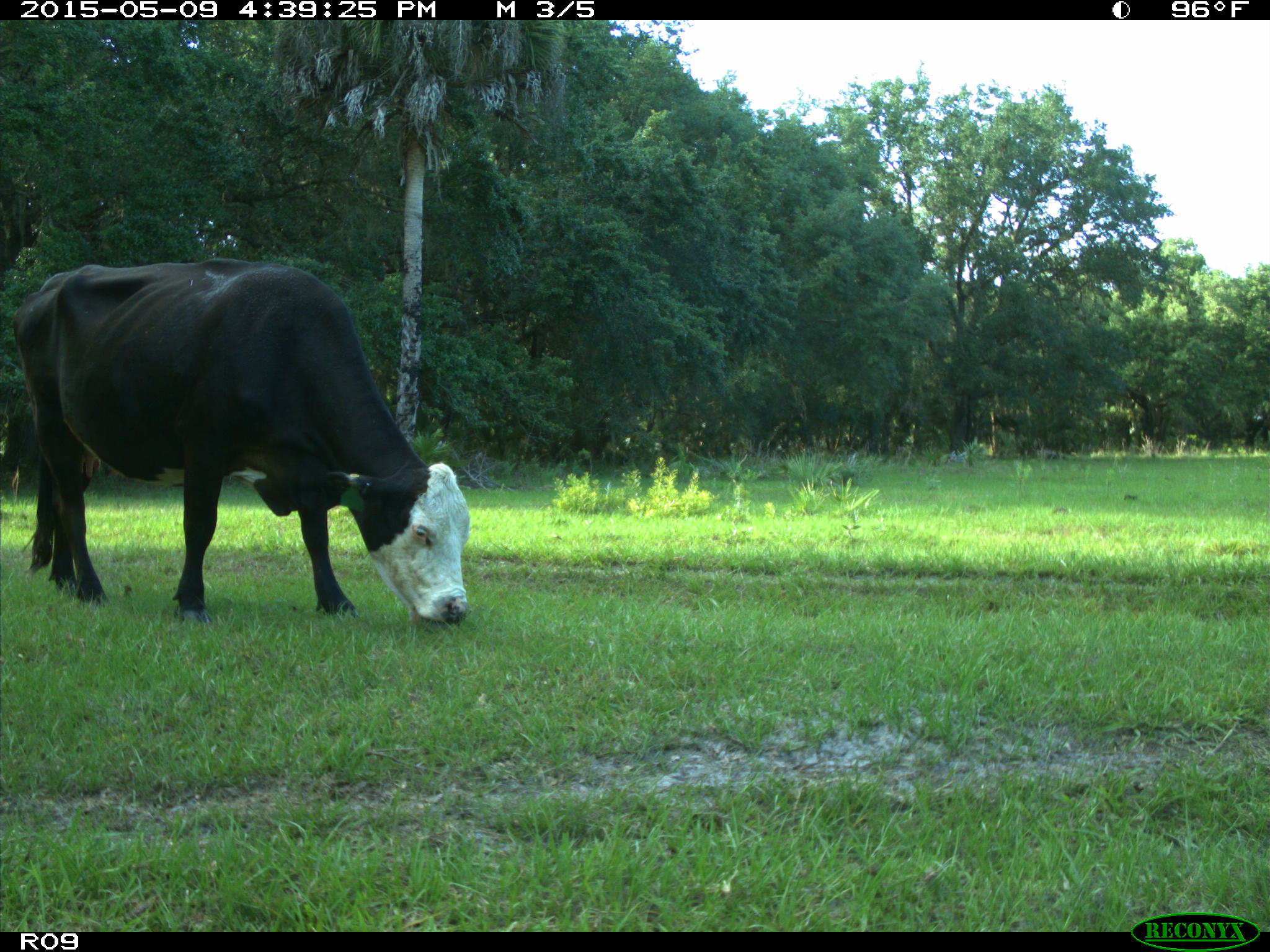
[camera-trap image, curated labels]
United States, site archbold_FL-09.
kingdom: Animalia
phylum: Chordata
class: Mammalia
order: Artiodactyla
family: Bovidae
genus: Bos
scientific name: Bos taurus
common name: domestic cow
Bos taurus (domestic cow).